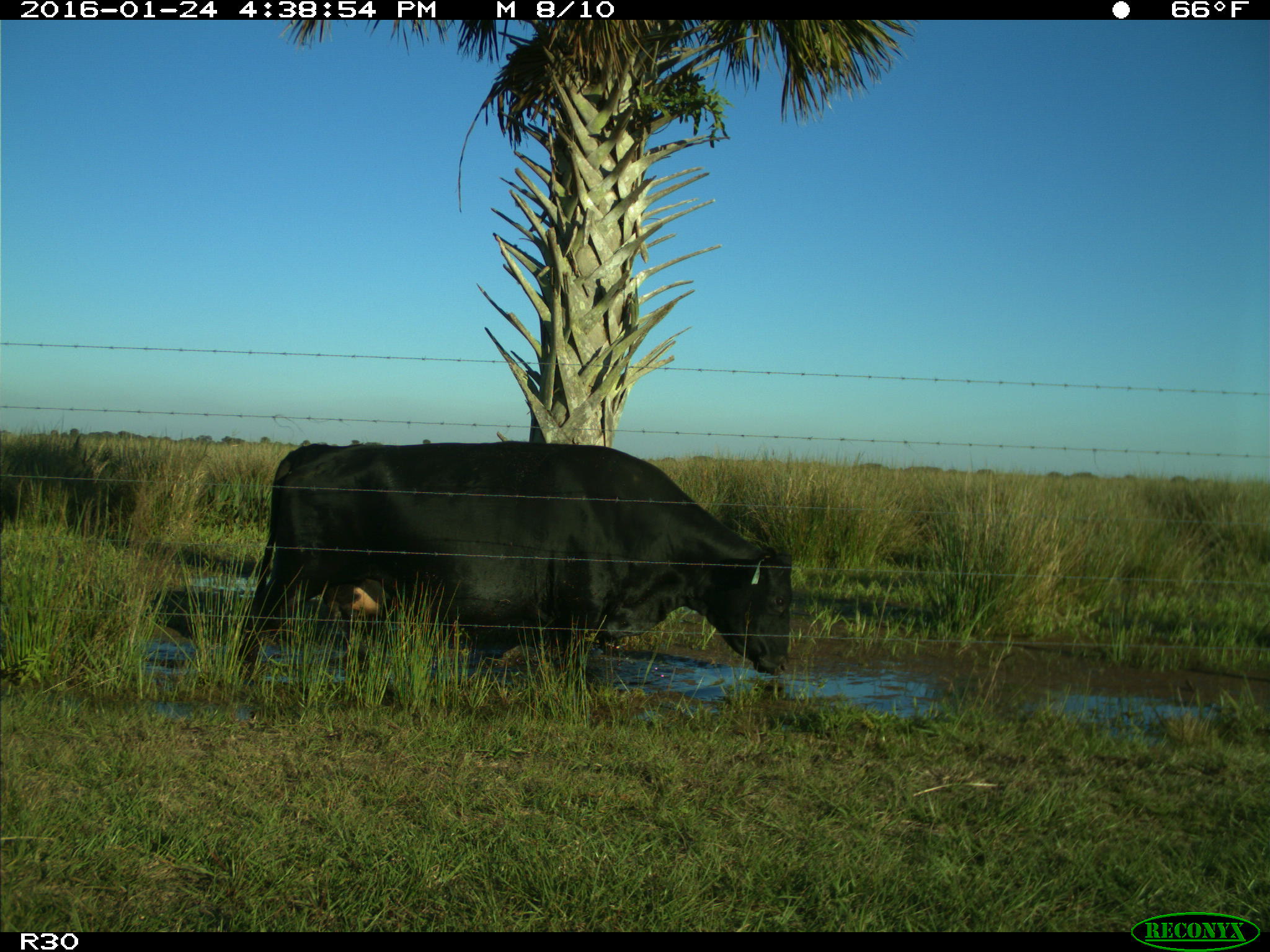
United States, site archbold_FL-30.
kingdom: Animalia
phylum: Chordata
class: Mammalia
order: Artiodactyla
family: Bovidae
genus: Bos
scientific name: Bos taurus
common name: domestic cow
Bos taurus (domestic cow).